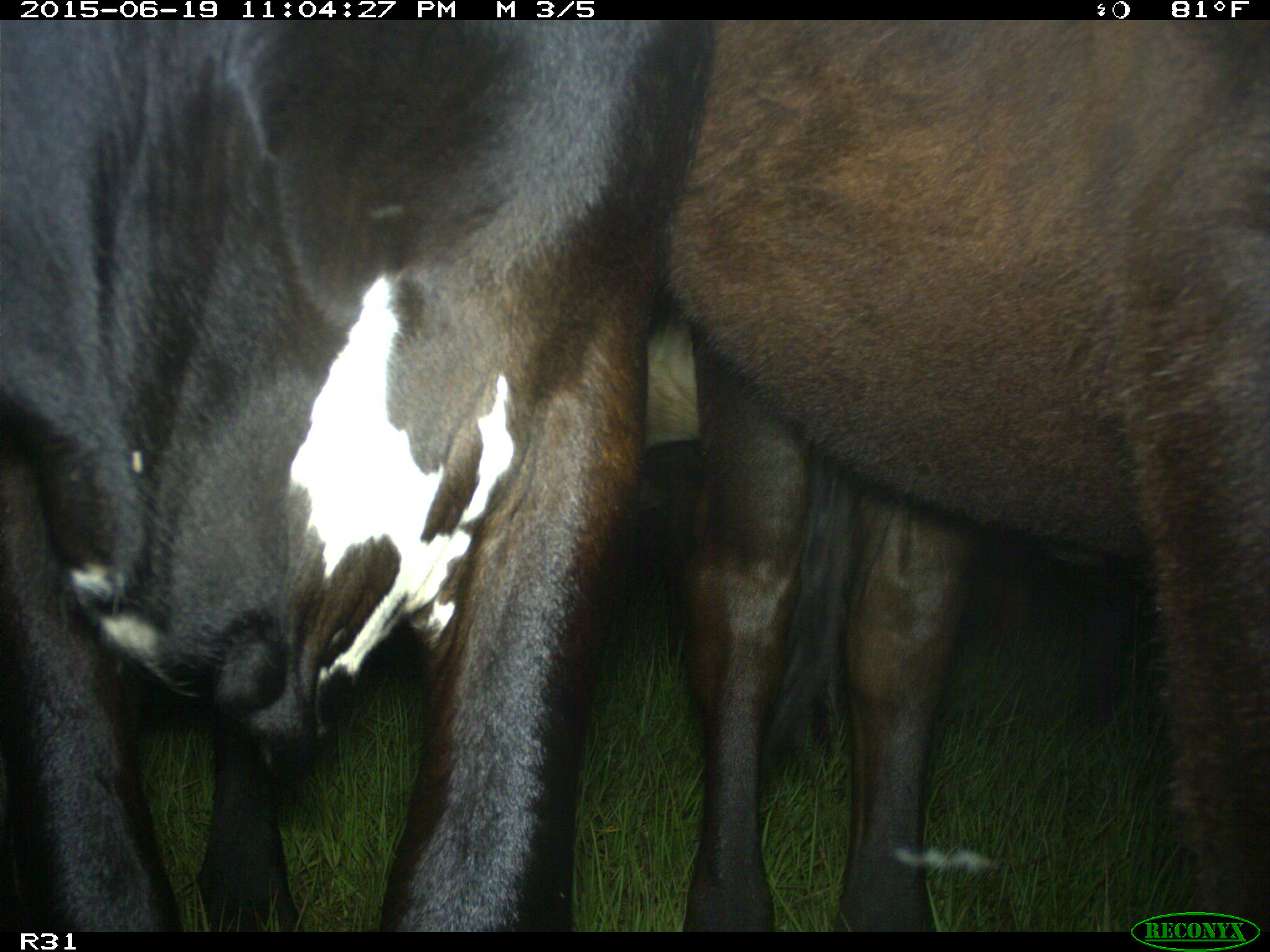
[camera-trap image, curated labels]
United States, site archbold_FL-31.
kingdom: Animalia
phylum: Chordata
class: Mammalia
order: Artiodactyla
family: Bovidae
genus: Bos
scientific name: Bos taurus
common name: domestic cow